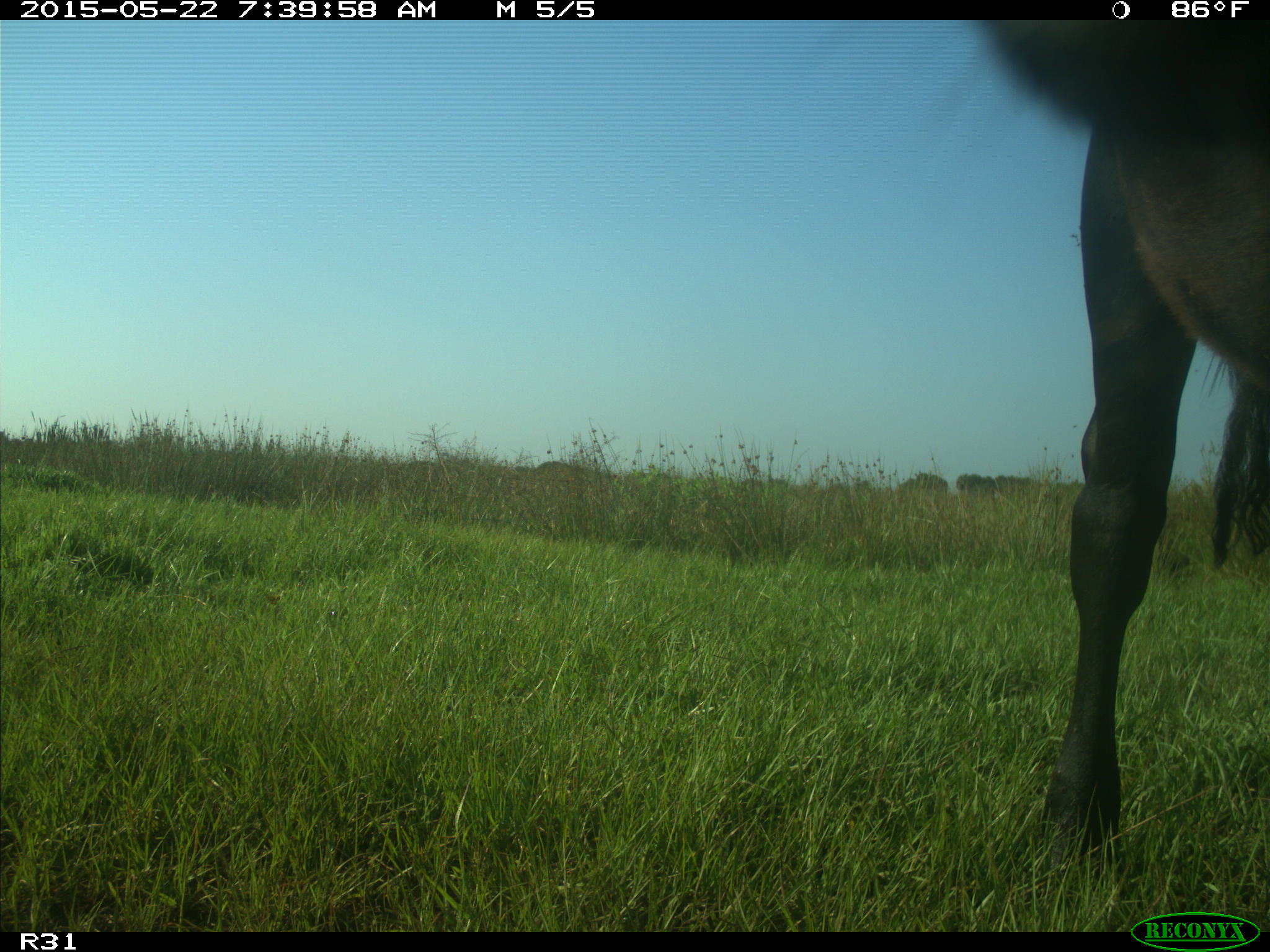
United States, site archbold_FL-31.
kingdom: Animalia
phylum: Chordata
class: Mammalia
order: Artiodactyla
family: Bovidae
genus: Bos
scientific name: Bos taurus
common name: domestic cow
Bos taurus (domestic cow).